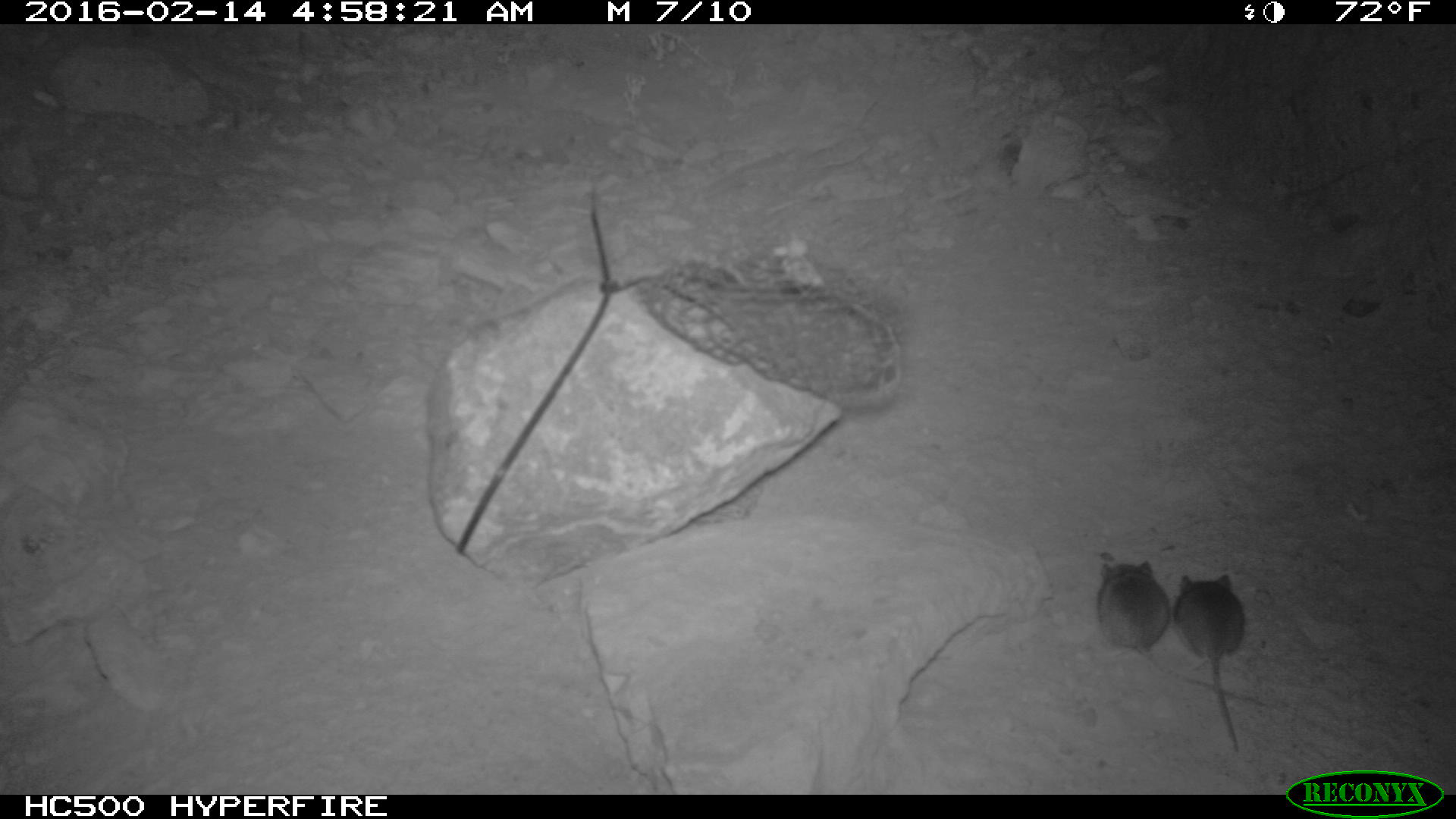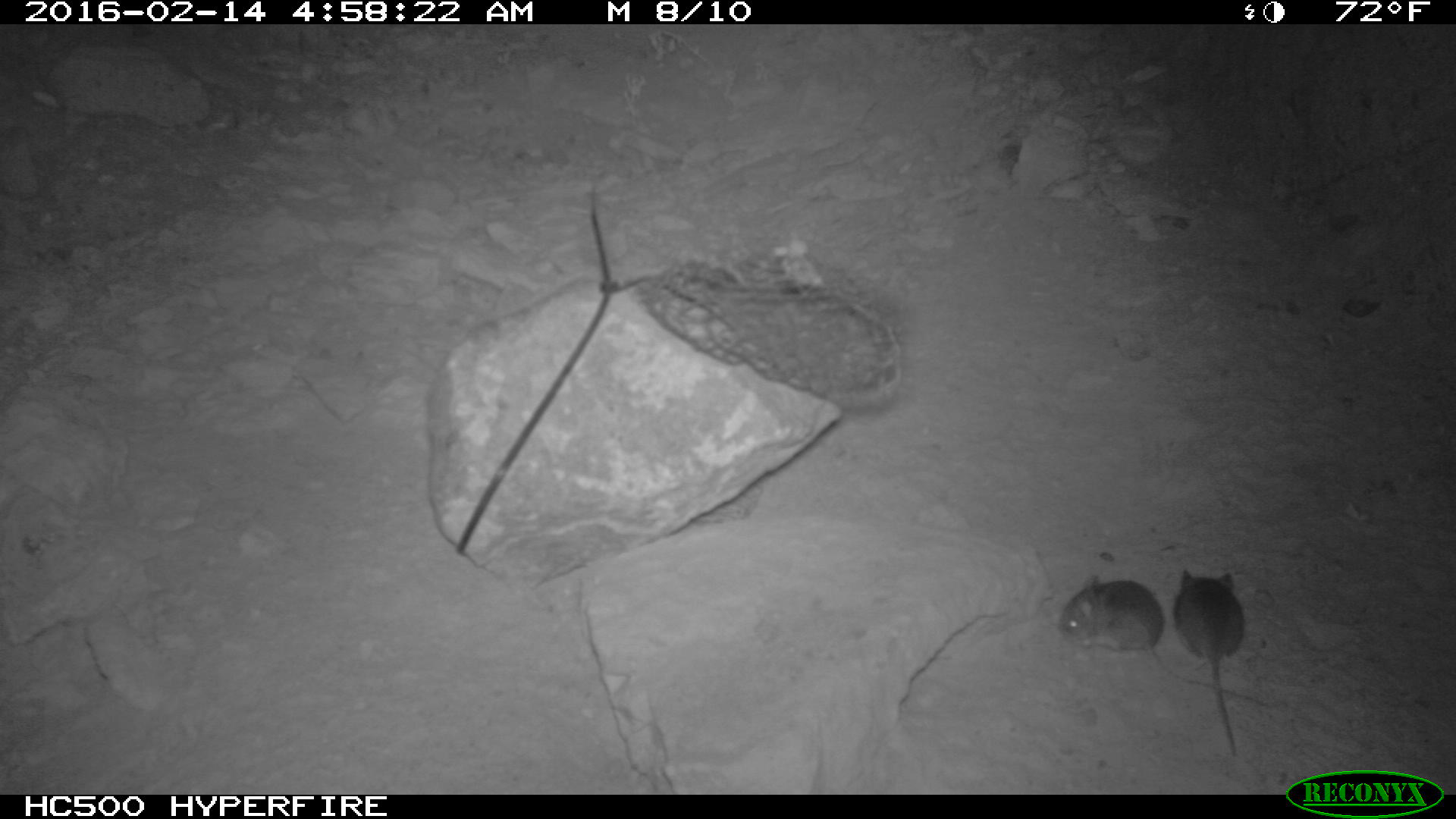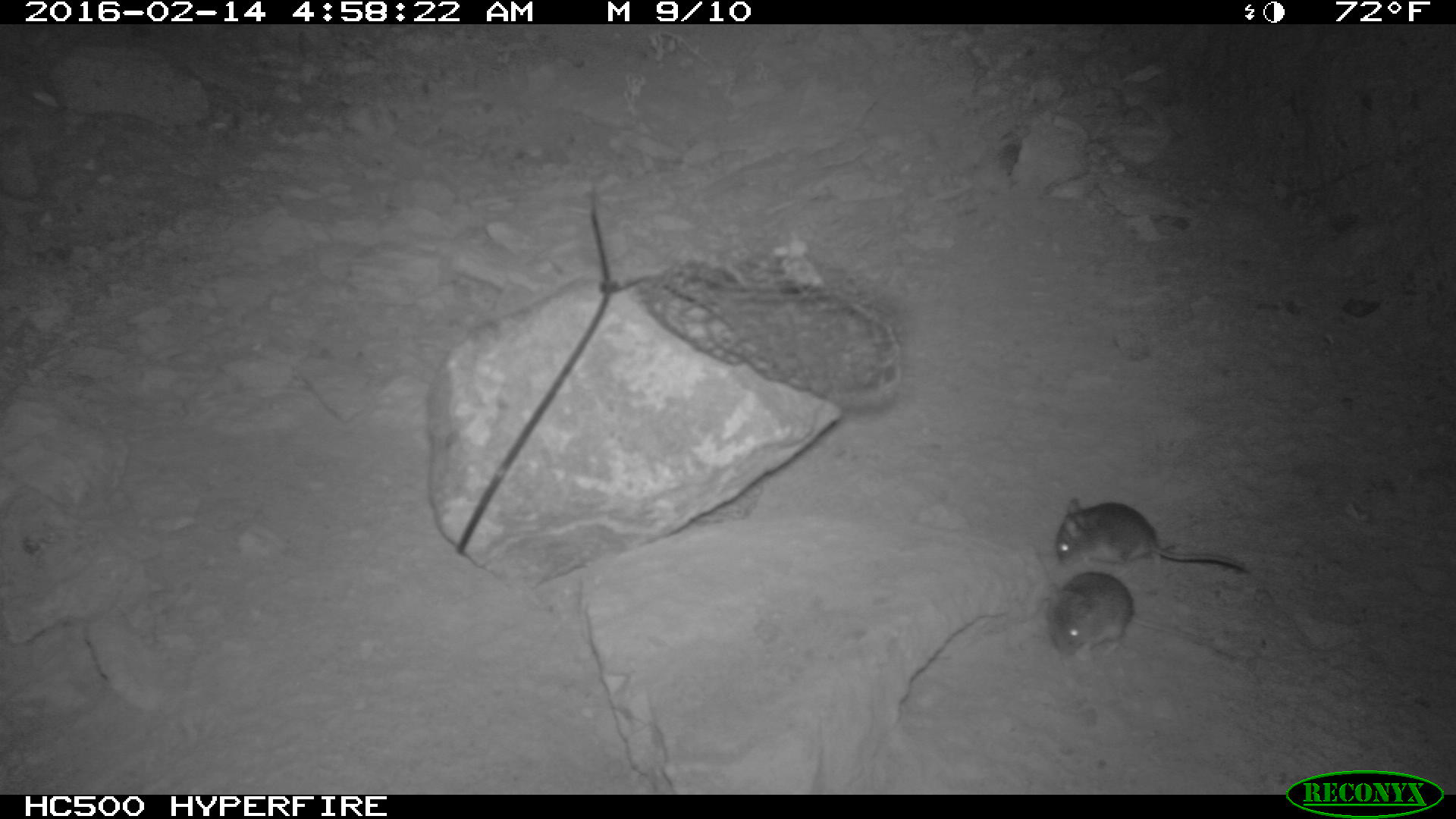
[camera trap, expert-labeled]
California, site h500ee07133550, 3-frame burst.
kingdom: Animalia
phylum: Chordata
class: Mammalia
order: Rodentia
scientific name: Rodentia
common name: rodent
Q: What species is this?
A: Rodent (Rodentia).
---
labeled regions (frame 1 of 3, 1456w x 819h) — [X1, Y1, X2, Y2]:
rodent: [1092, 551, 1265, 706]; [1173, 574, 1244, 750]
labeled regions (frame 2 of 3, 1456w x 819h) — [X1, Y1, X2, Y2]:
rodent: [1058, 574, 1264, 706]; [1173, 570, 1243, 755]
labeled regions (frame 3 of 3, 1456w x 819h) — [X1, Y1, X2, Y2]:
rodent: [1046, 573, 1241, 666]; [1055, 497, 1244, 570]